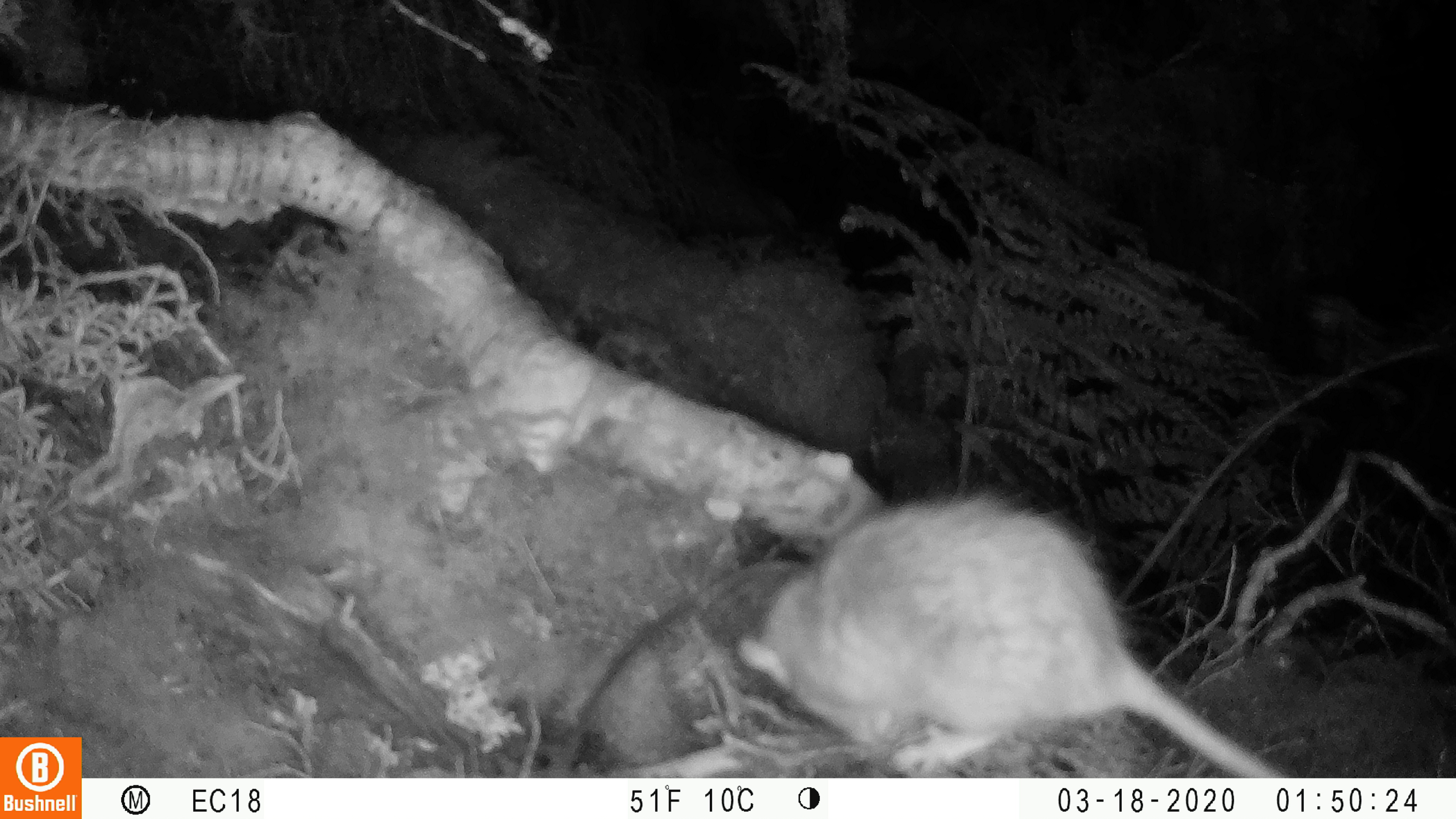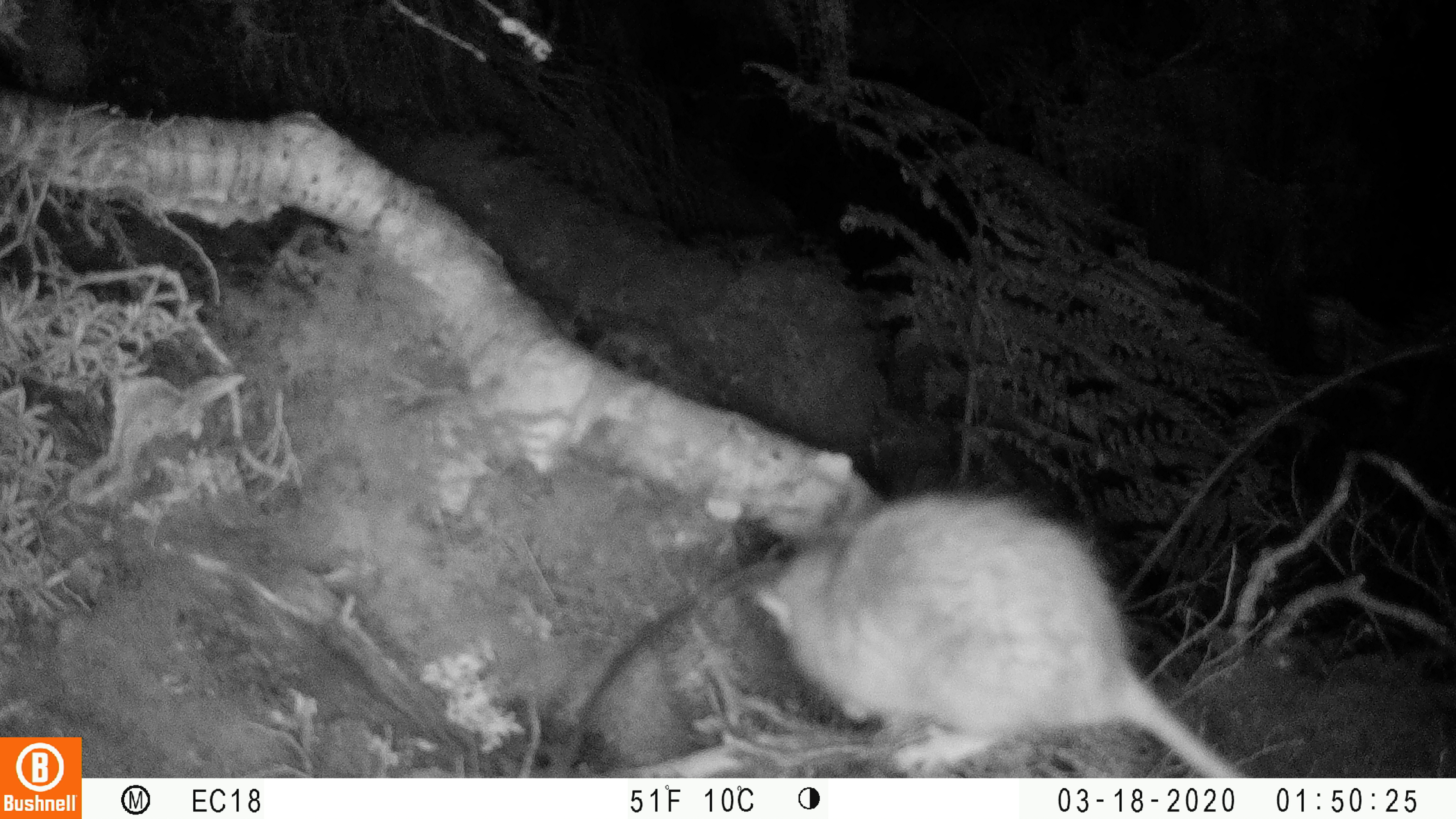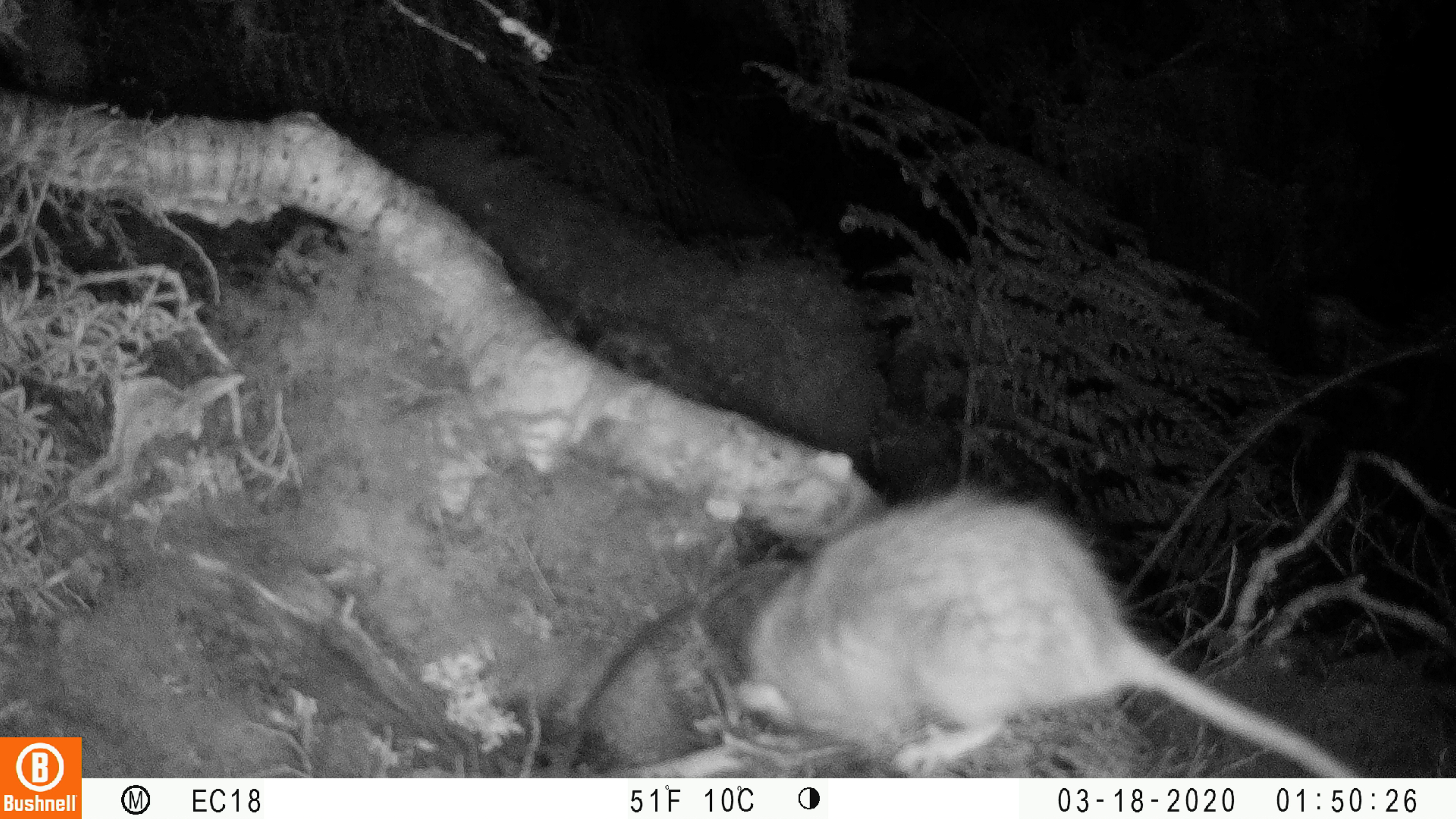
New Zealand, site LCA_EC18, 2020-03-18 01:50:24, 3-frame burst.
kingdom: Animalia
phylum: Chordata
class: Mammalia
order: Rodentia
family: Muridae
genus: Rattus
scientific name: Rattus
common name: rat